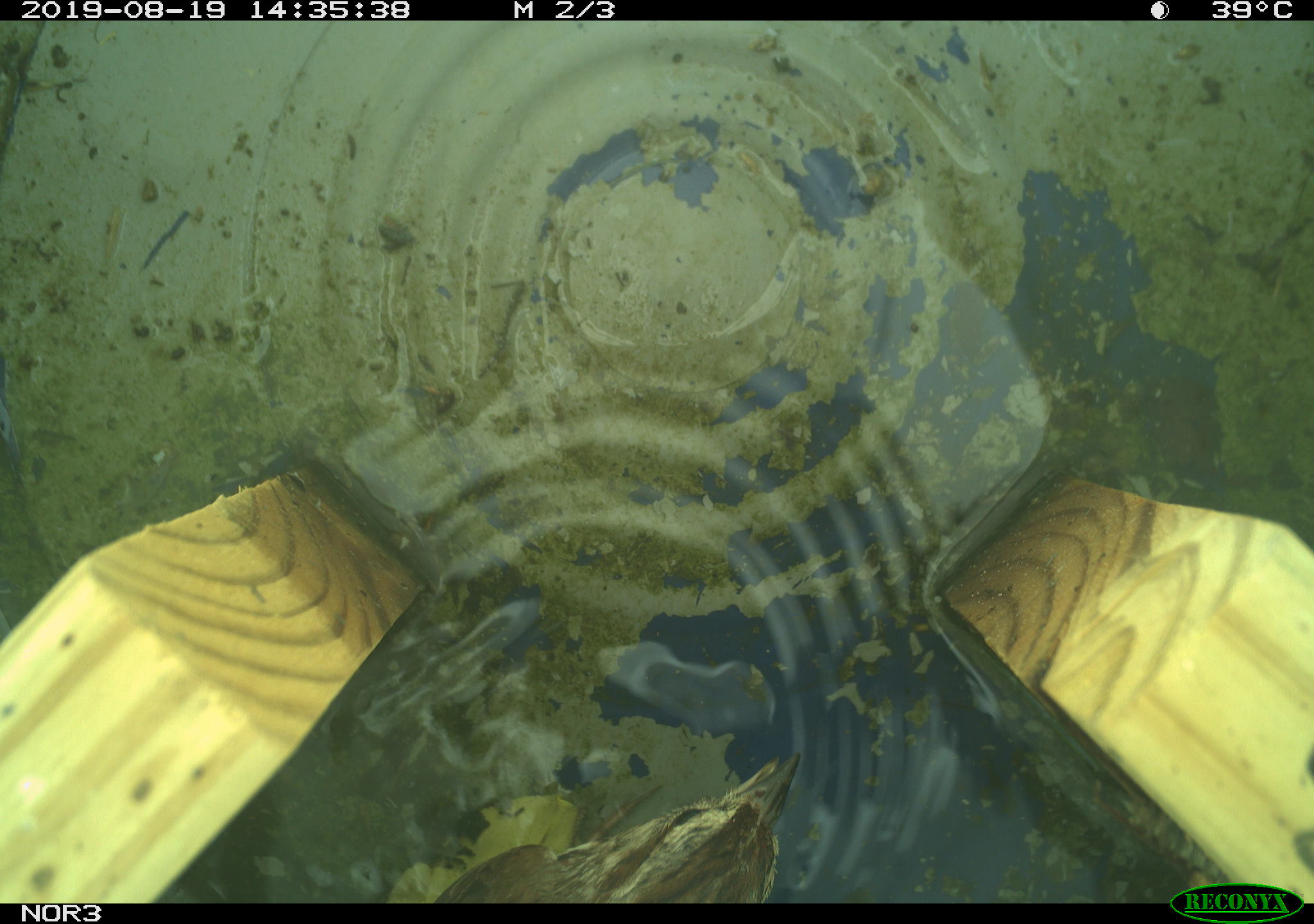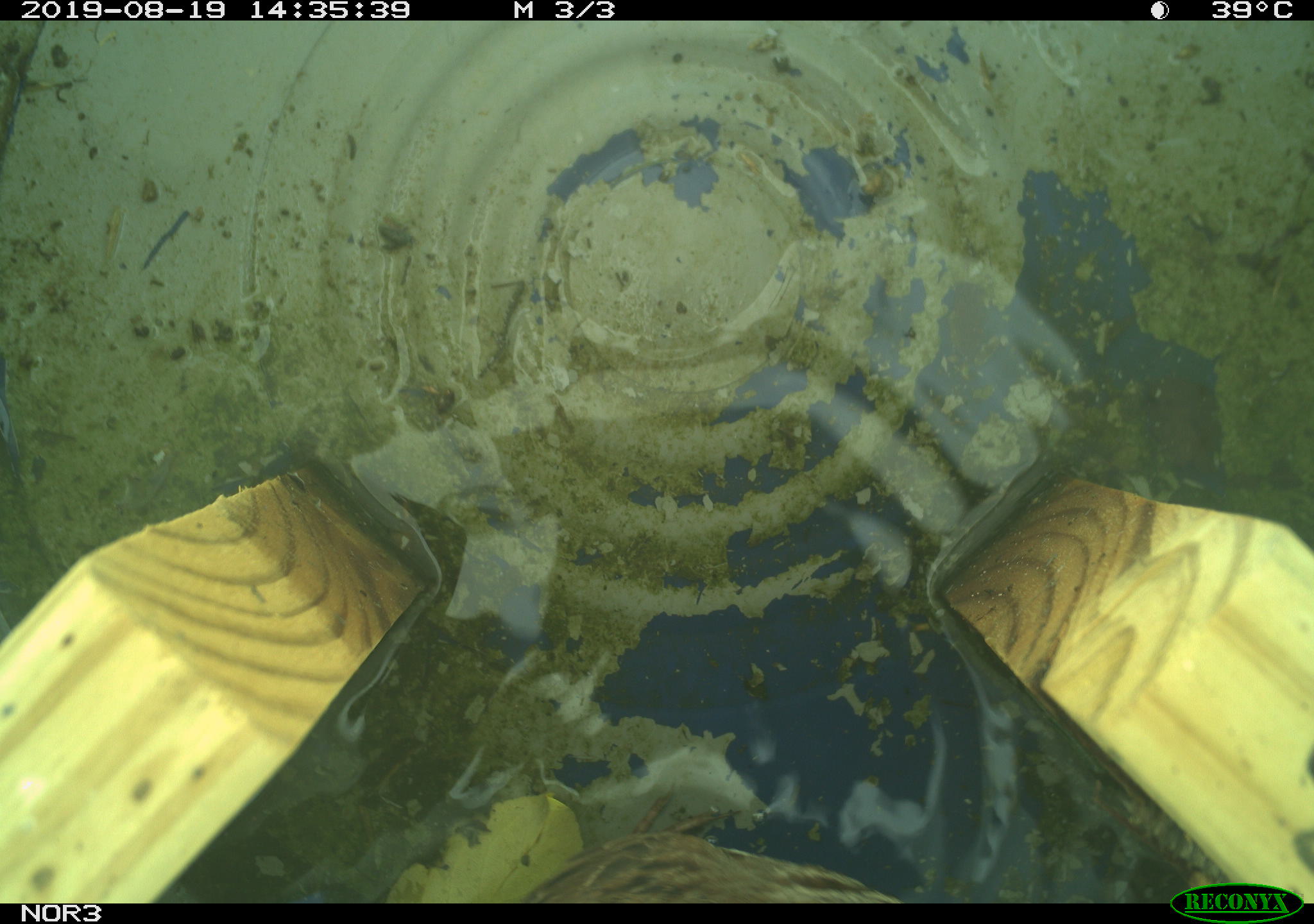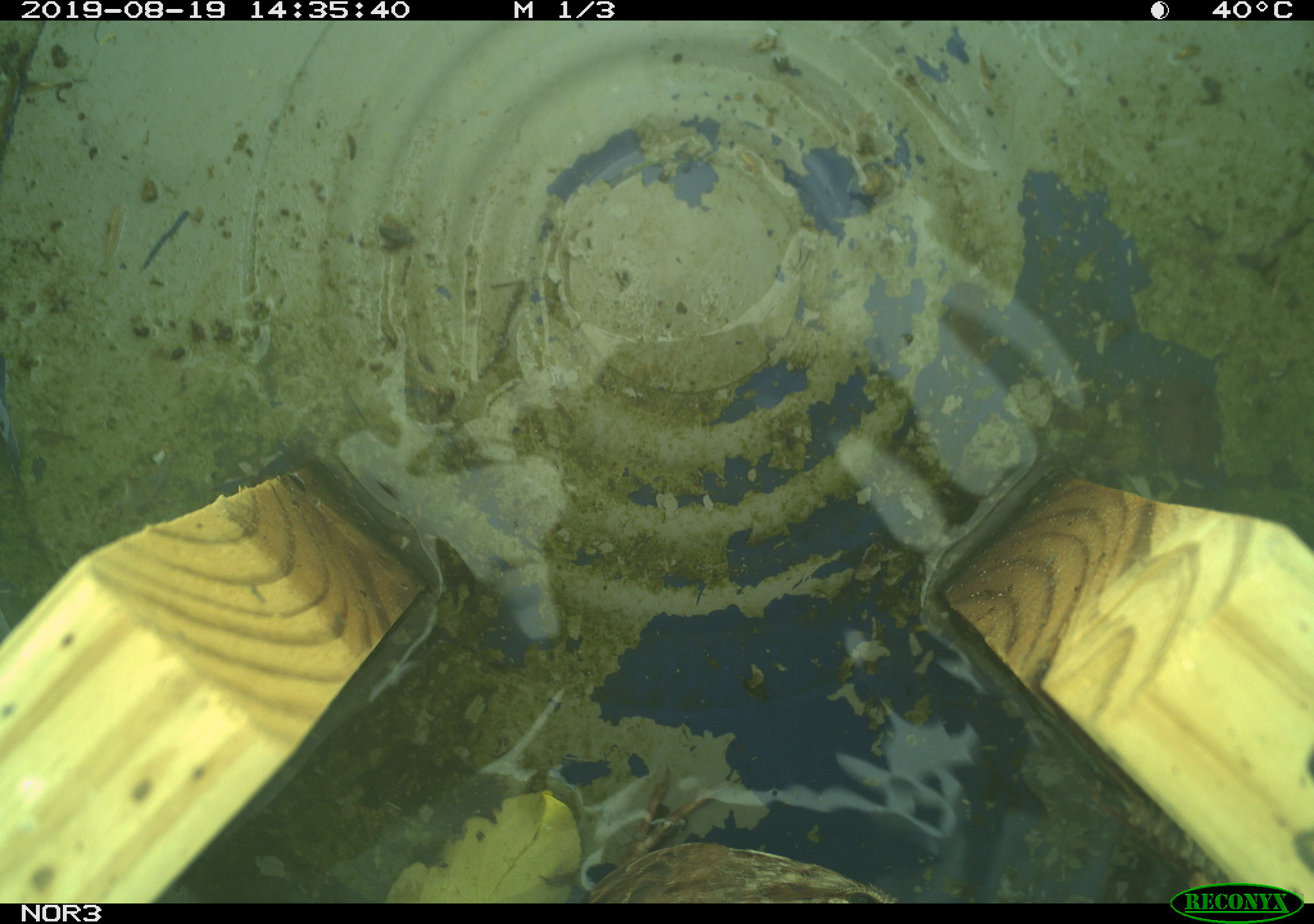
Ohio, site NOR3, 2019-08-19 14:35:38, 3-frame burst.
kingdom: Animalia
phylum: Chordata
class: Aves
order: Passeriformes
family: Passerellidae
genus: Melospiza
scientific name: Melospiza melodia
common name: song sparrow